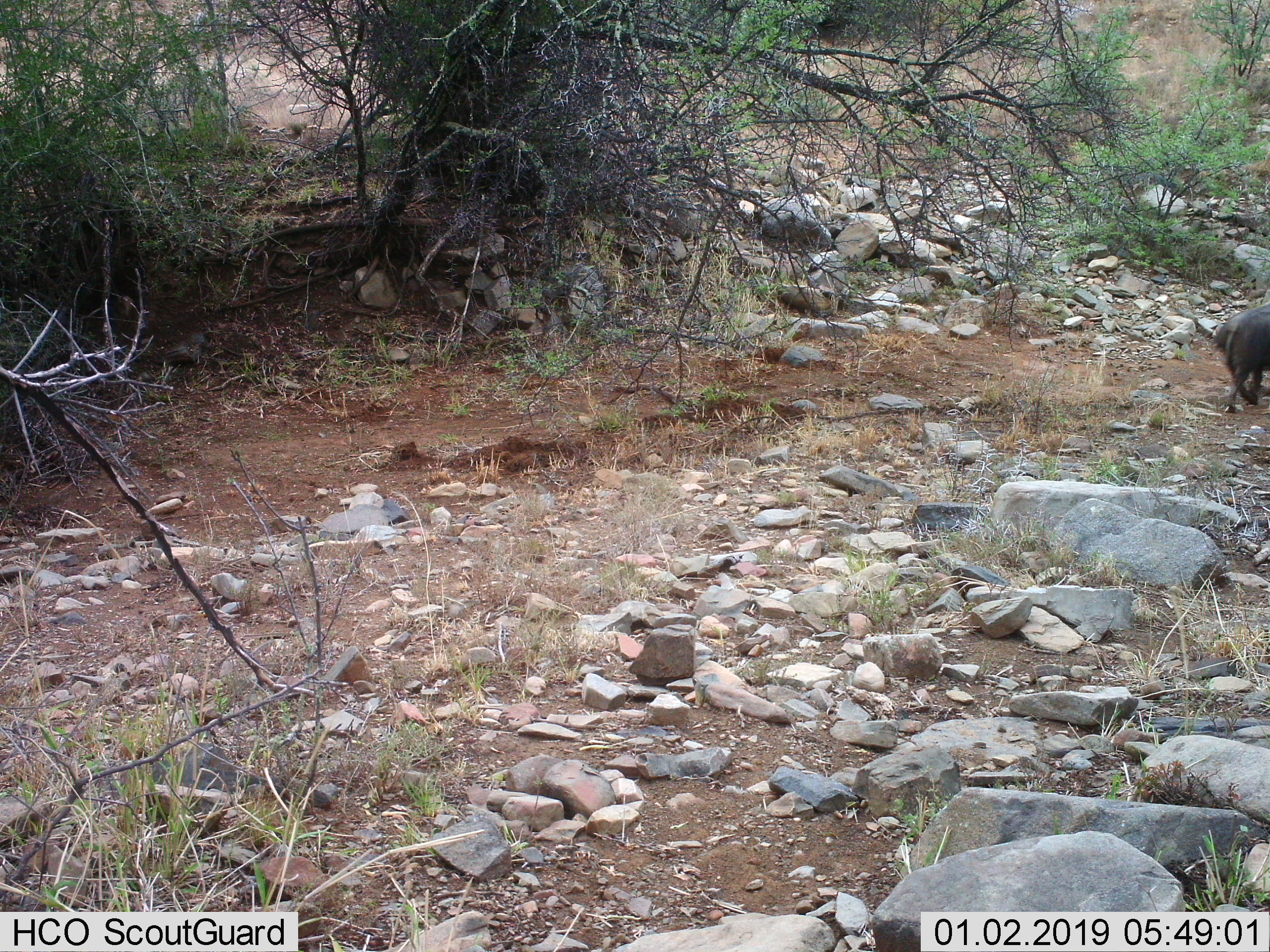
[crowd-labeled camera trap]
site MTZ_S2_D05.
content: unidentified animal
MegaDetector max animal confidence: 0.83